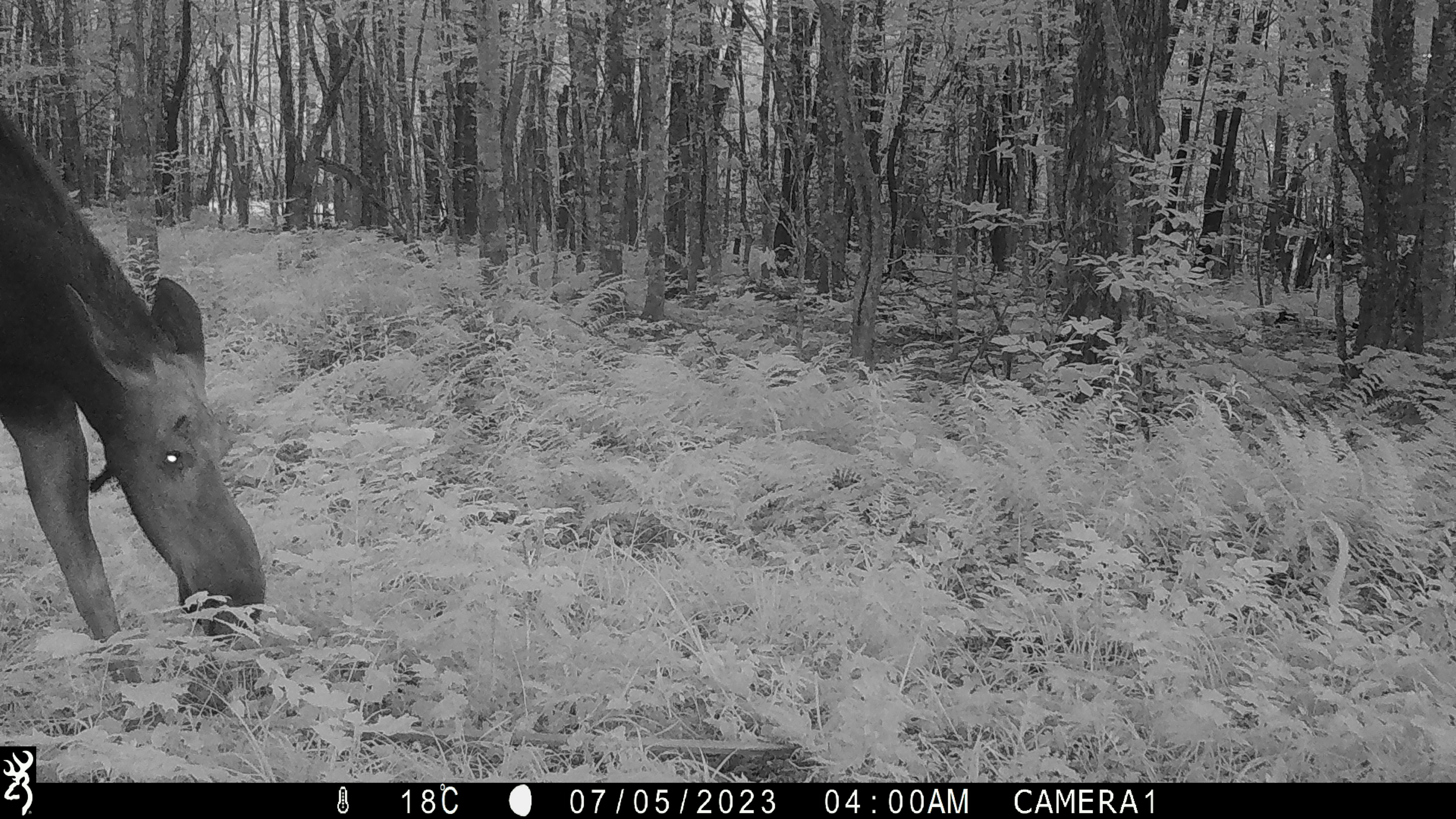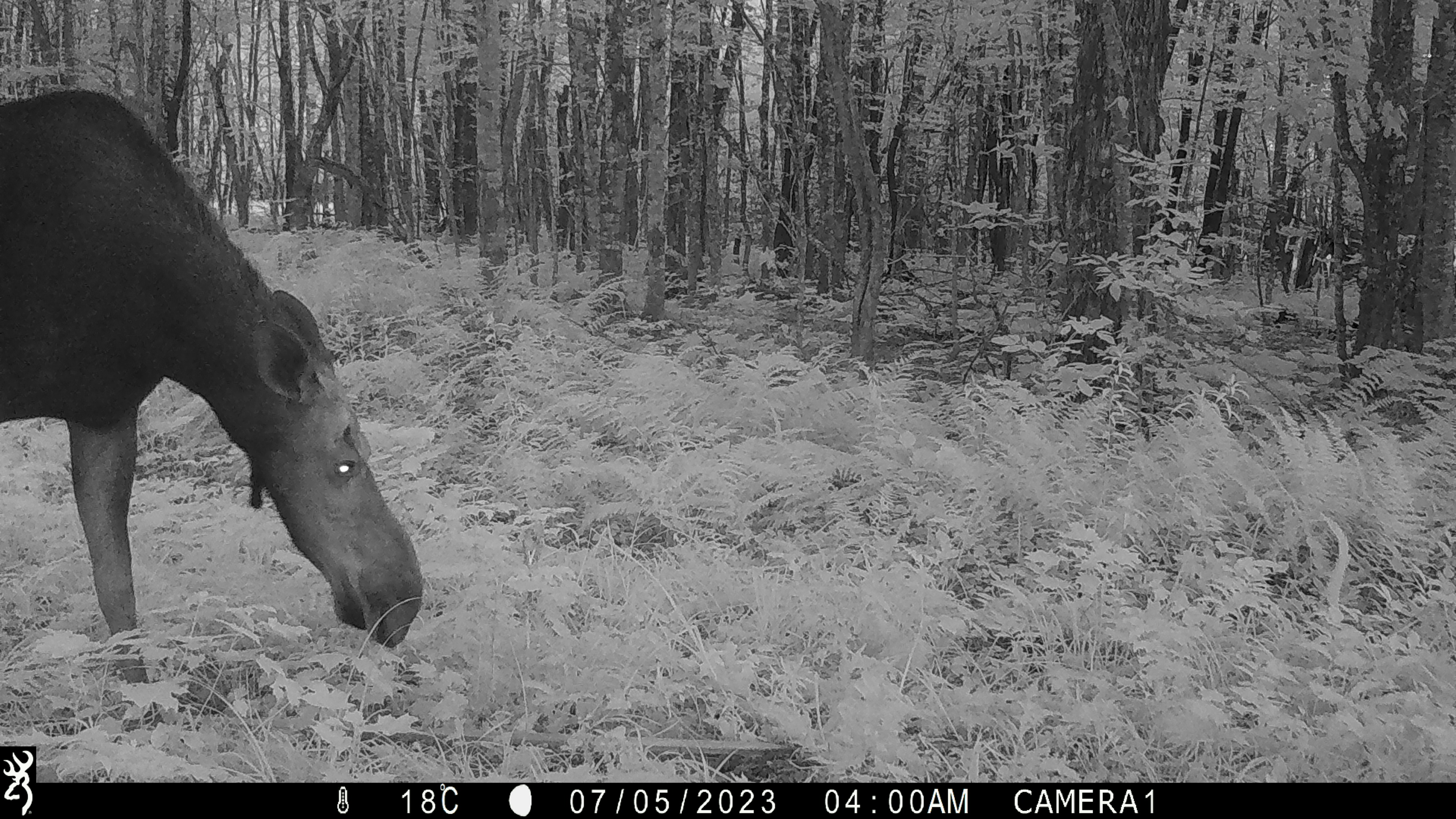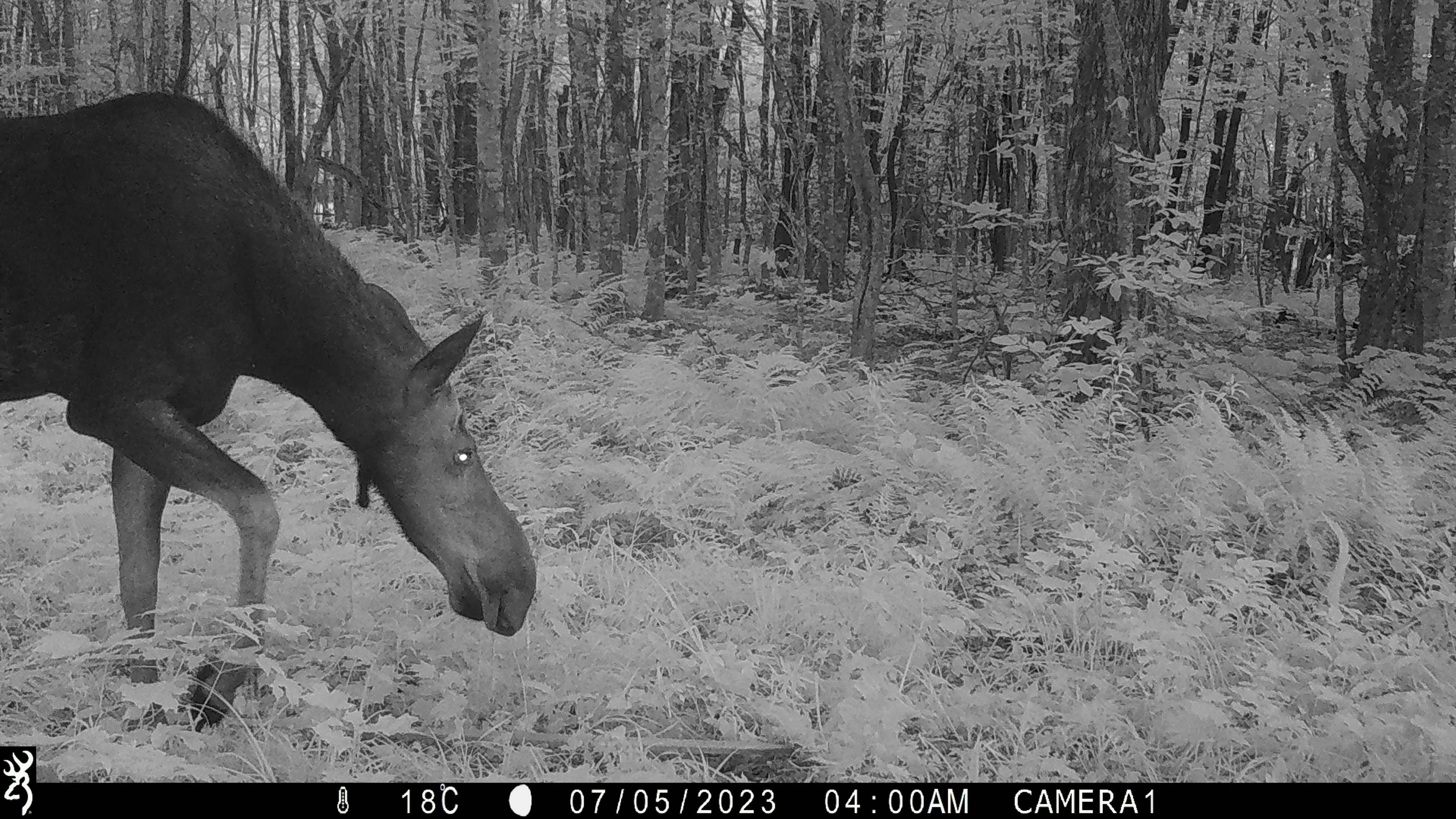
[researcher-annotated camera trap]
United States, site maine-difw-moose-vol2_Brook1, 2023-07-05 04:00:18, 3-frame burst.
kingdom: Animalia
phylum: Chordata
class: Mammalia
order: Artiodactyla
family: Cervidae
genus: Alces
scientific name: Alces alces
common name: moose